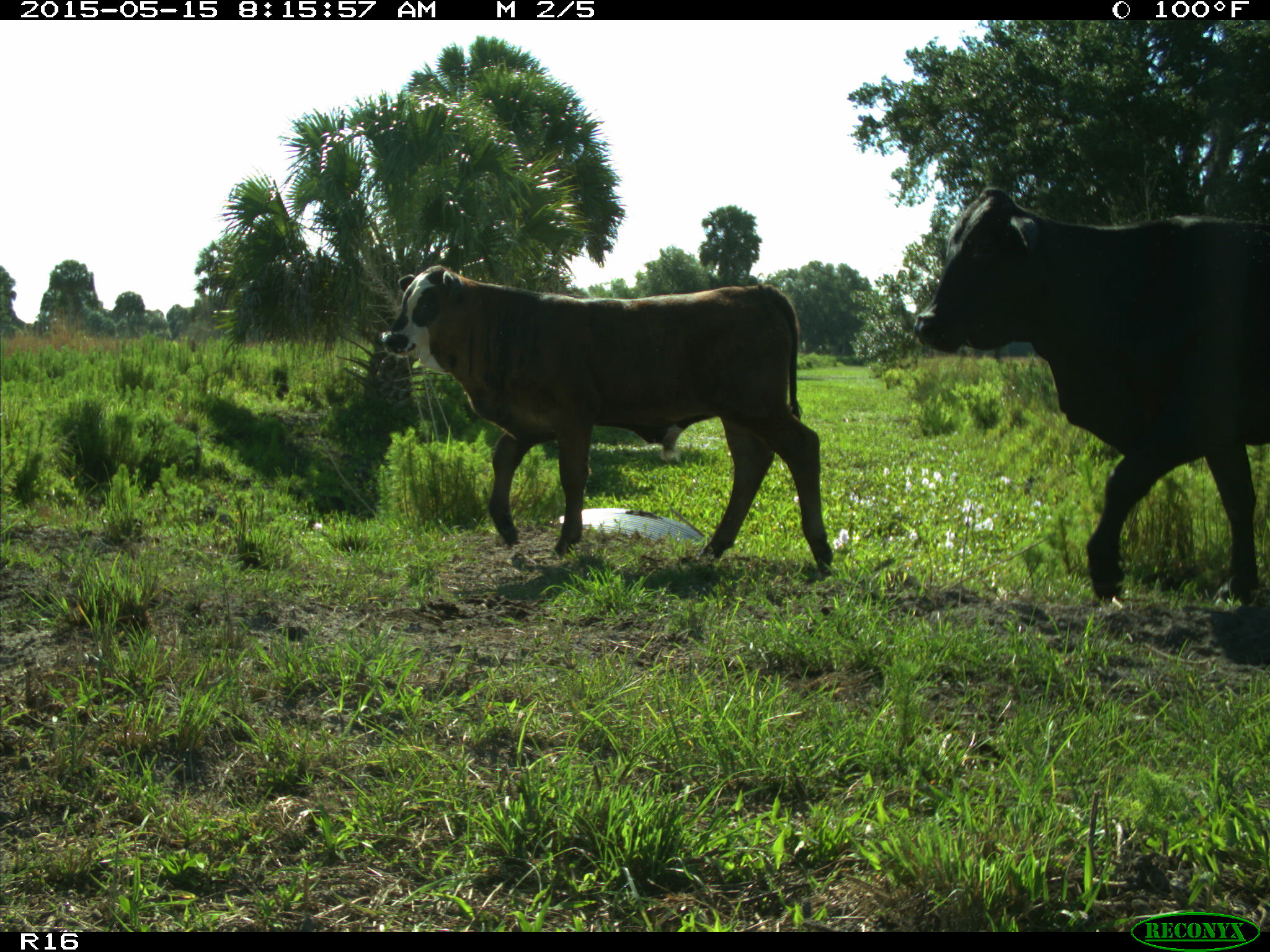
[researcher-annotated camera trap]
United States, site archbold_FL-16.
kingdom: Animalia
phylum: Chordata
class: Mammalia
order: Artiodactyla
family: Bovidae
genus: Bos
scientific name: Bos taurus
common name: domestic cow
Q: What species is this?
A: Bos taurus (domestic cow).